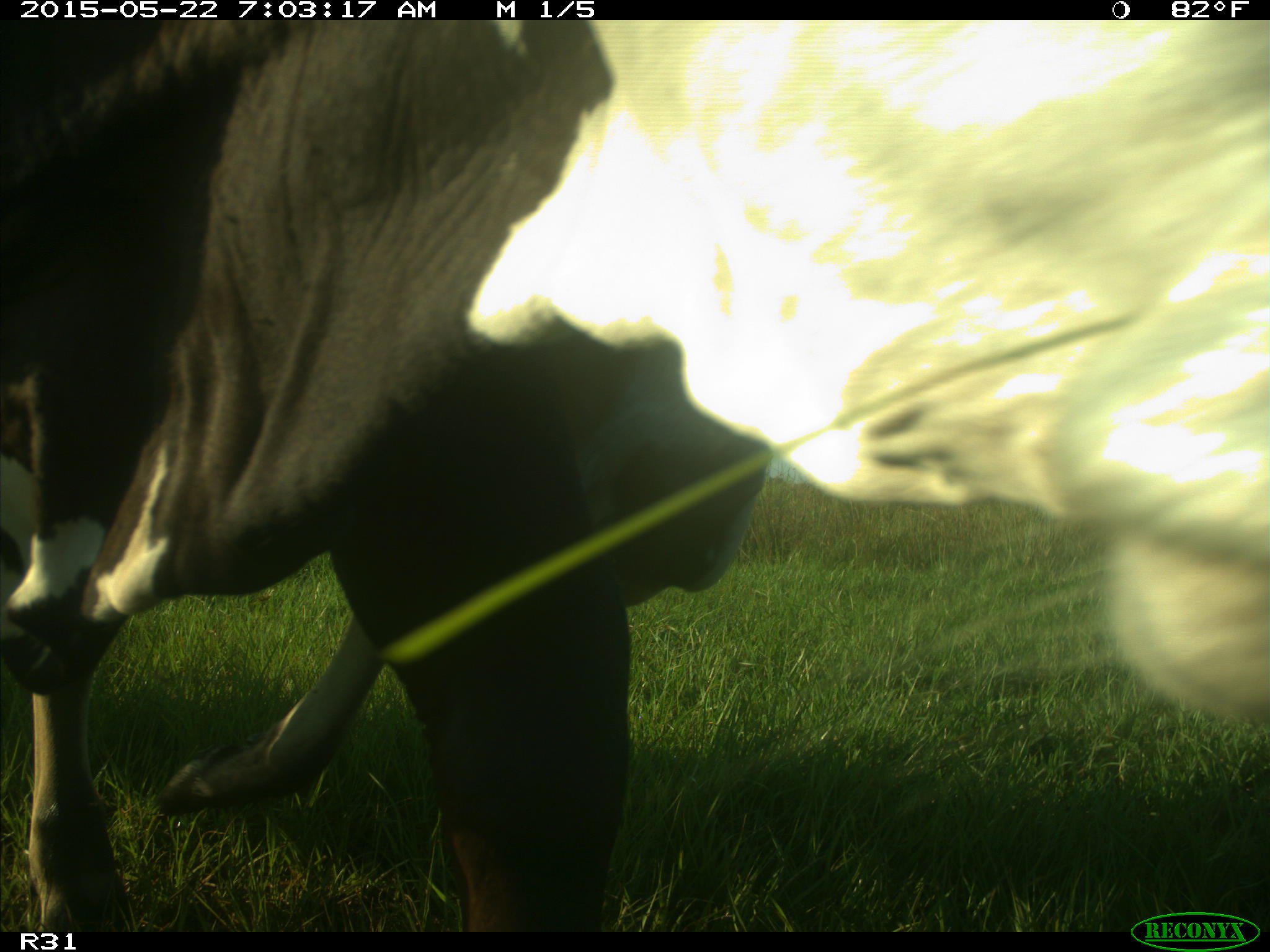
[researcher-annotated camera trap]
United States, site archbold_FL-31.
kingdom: Animalia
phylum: Chordata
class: Mammalia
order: Artiodactyla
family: Bovidae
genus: Bos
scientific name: Bos taurus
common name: domestic cow